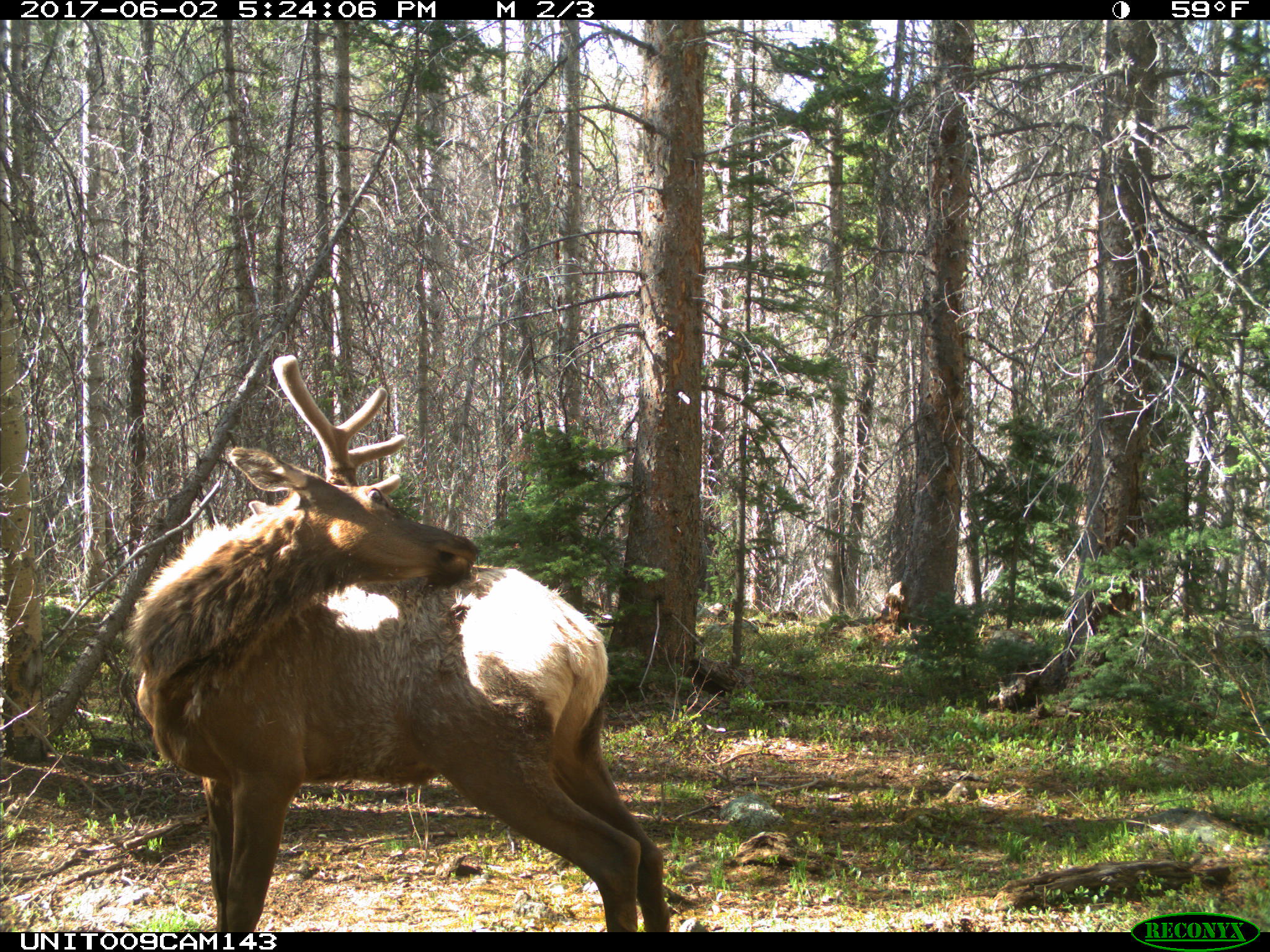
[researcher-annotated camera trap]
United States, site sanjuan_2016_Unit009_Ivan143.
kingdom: Animalia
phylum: Chordata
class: Mammalia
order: Artiodactyla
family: Cervidae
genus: Cervus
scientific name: Cervus elaphus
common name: red deer